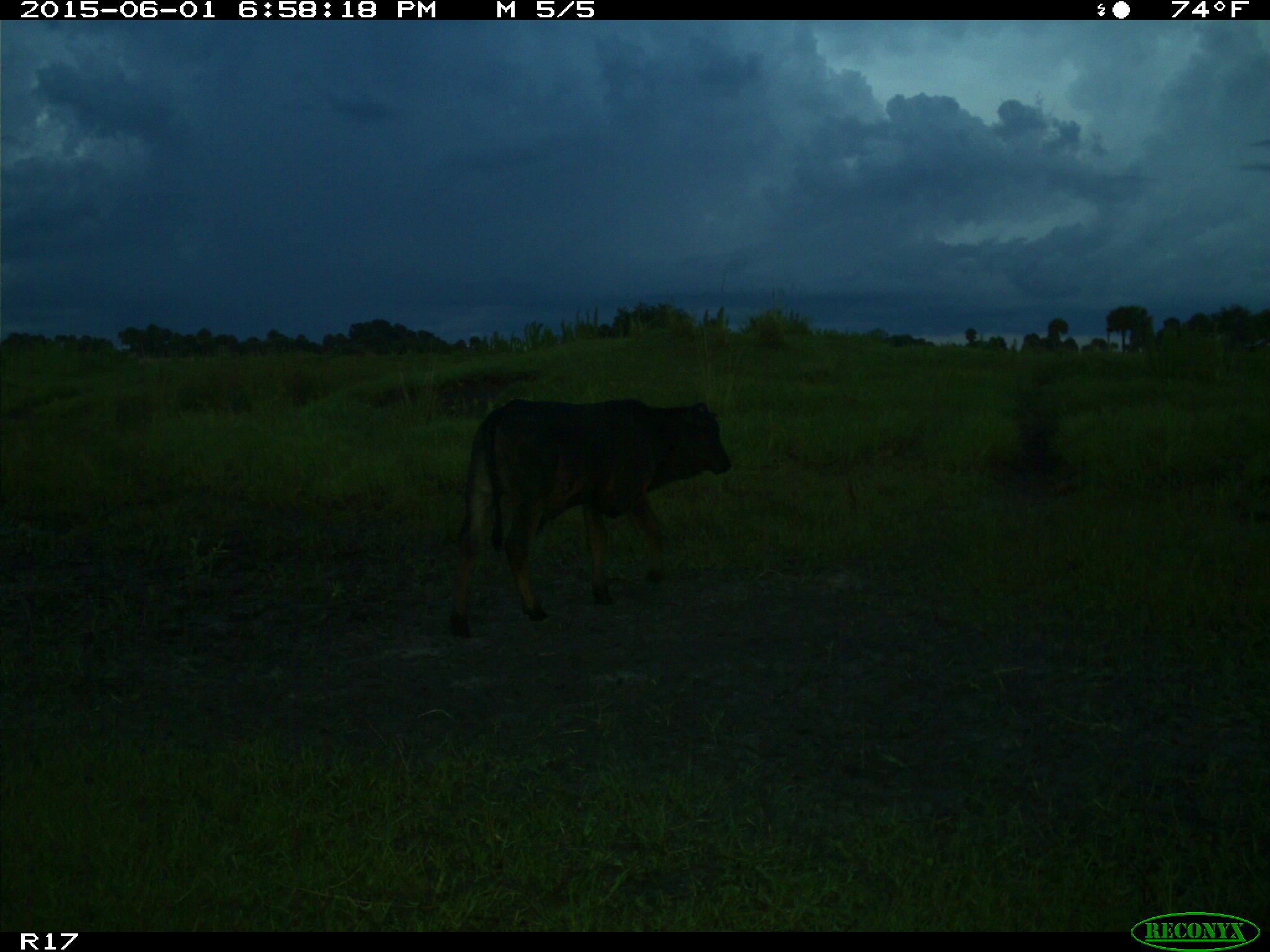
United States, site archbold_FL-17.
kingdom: Animalia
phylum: Chordata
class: Mammalia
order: Artiodactyla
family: Bovidae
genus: Bos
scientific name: Bos taurus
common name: domestic cow